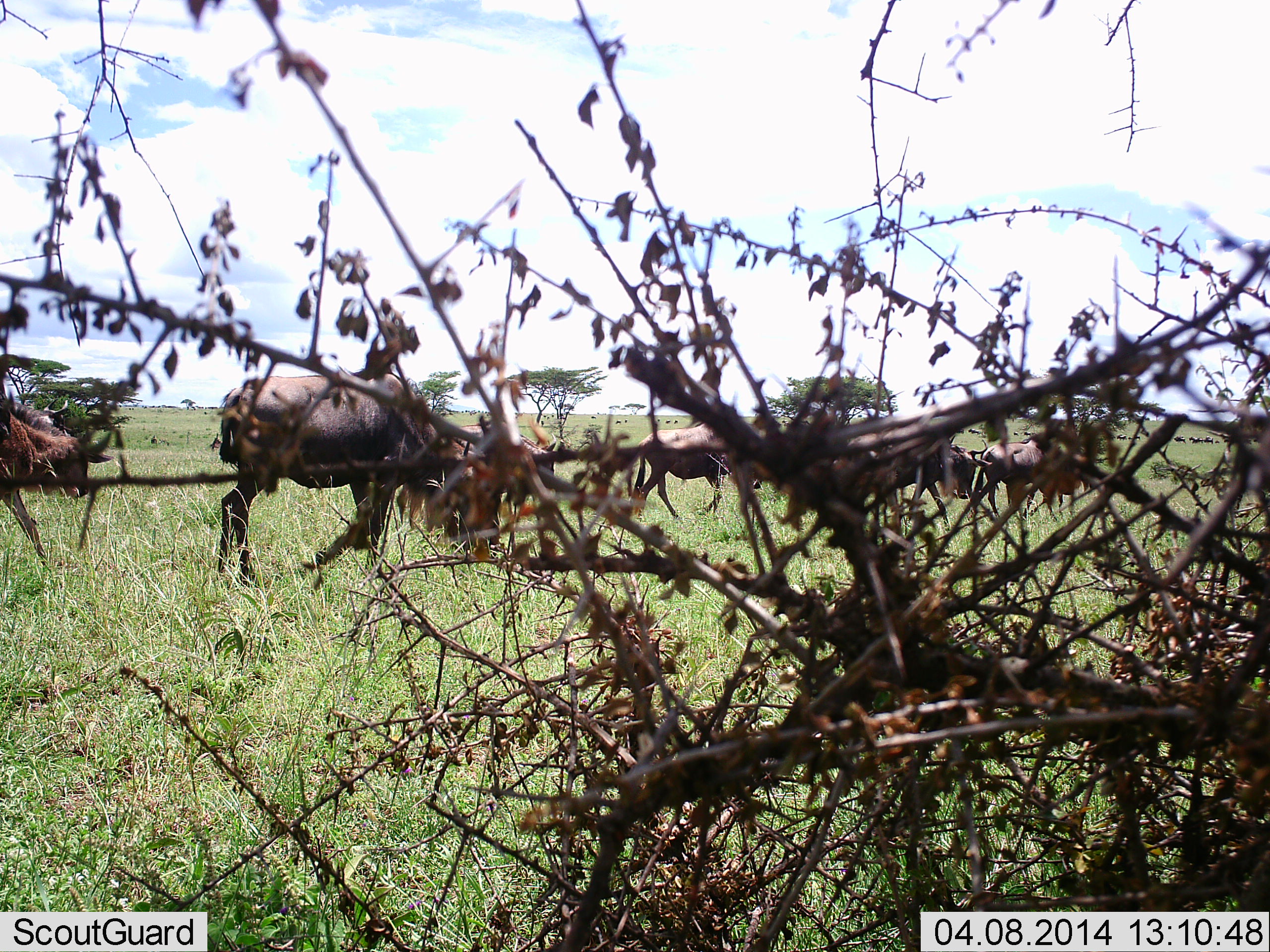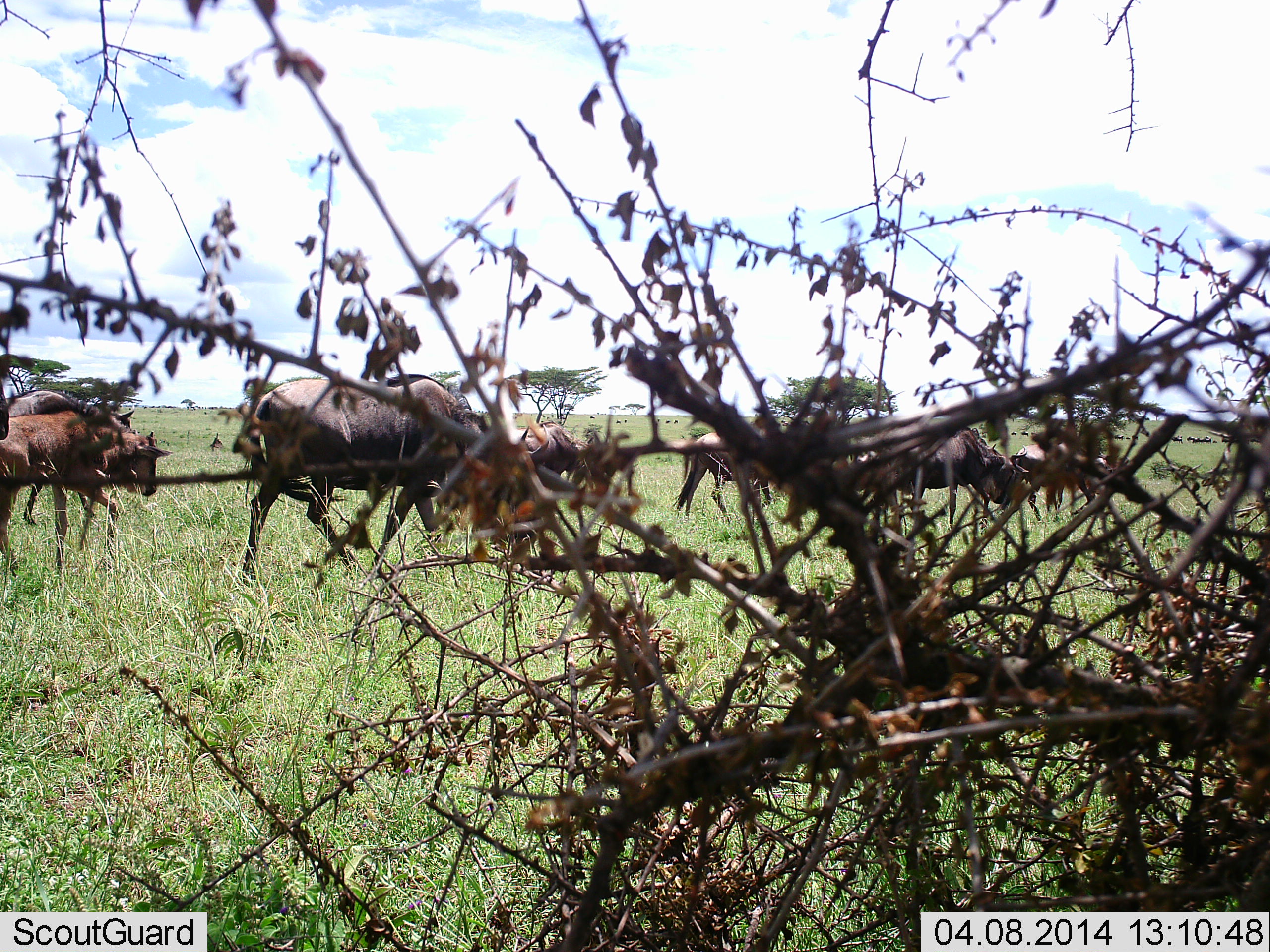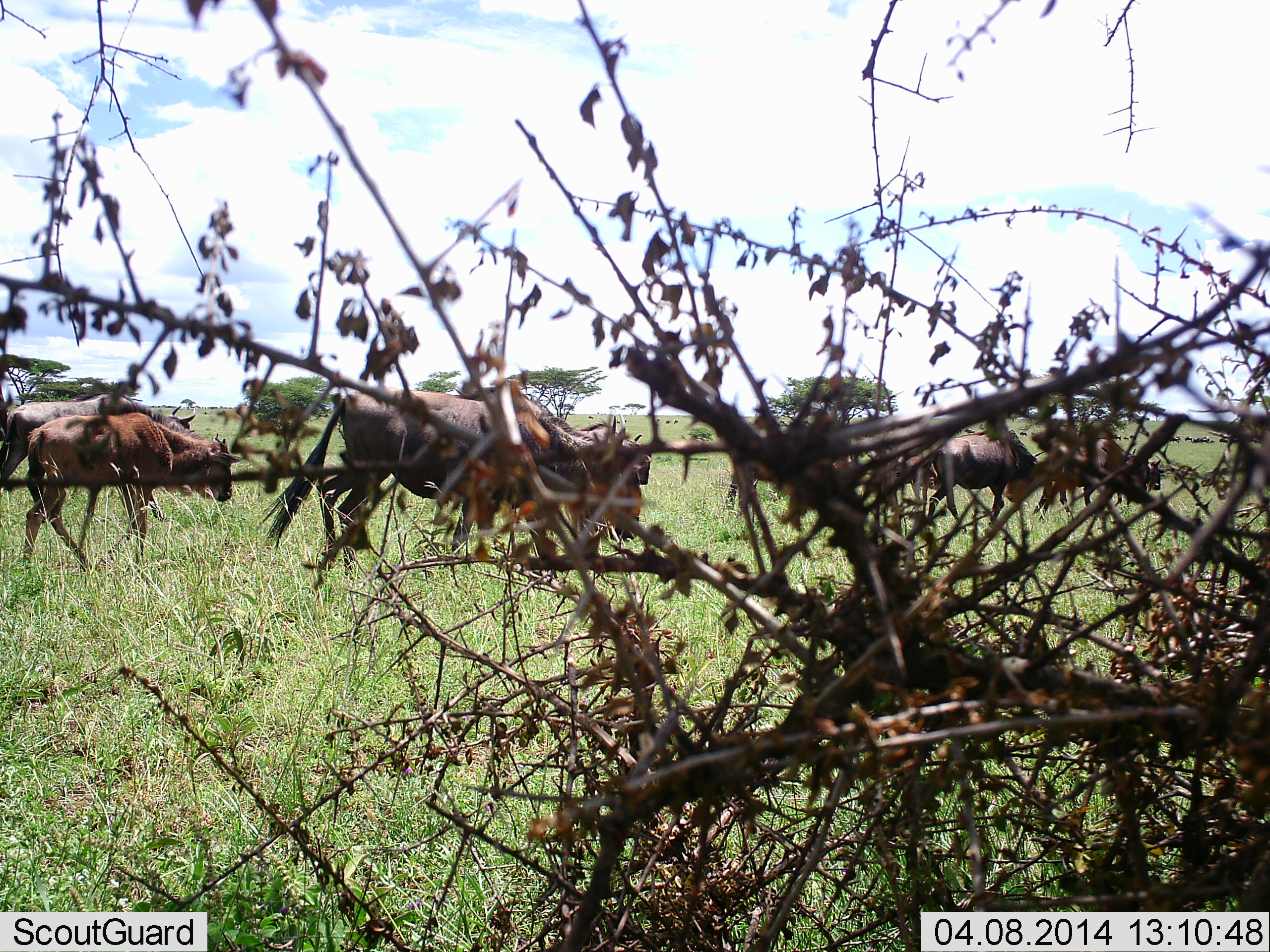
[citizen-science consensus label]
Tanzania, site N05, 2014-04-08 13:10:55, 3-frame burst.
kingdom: Animalia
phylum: Chordata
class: Mammalia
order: Artiodactyla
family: Bovidae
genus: Connochaetes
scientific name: Connochaetes taurinus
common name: blue wildebeest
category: wildebeest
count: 11-50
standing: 0%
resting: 0%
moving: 100%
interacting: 0%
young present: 30%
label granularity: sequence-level